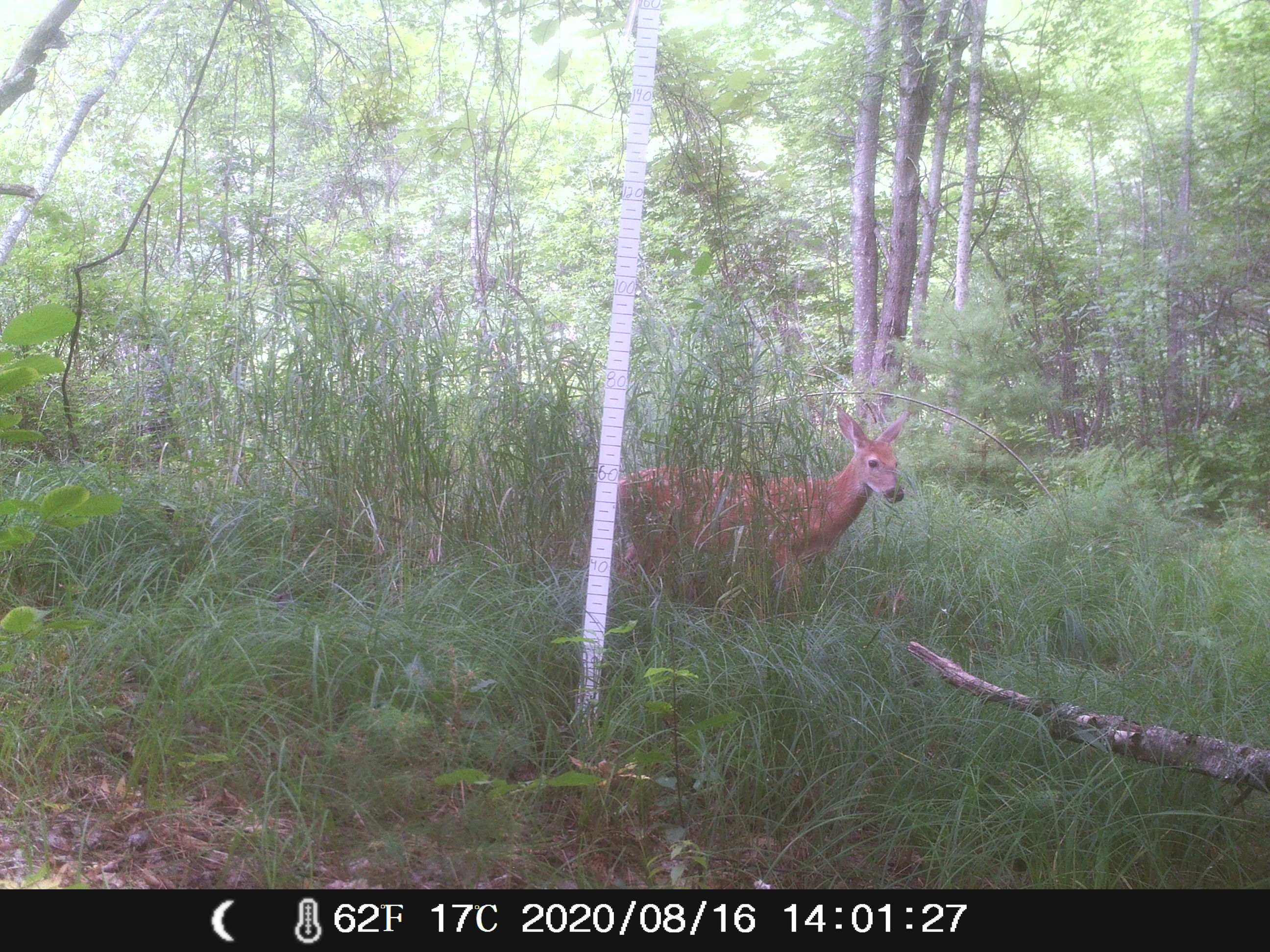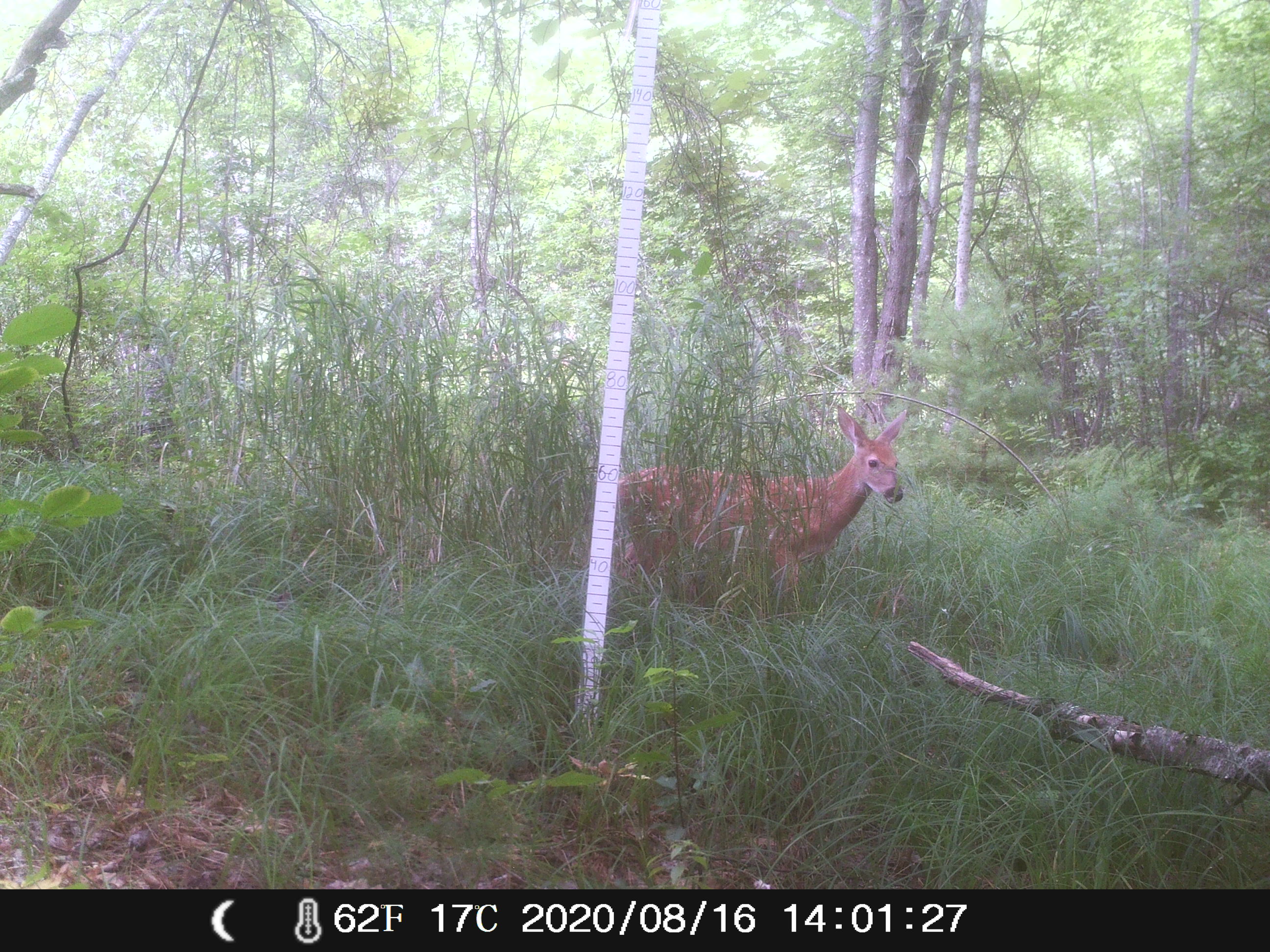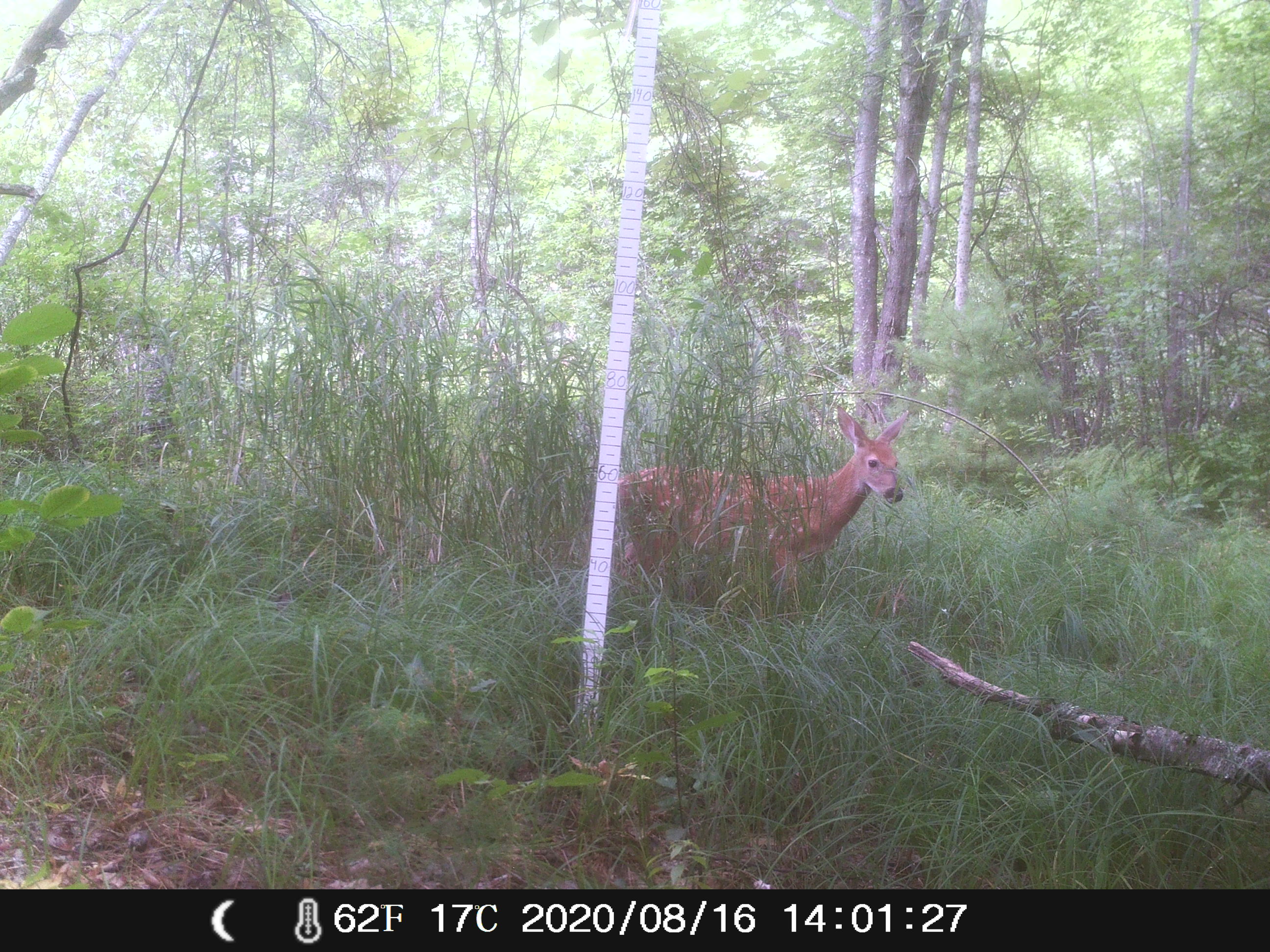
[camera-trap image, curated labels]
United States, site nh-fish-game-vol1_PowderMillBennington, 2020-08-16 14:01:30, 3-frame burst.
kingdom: Animalia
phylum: Chordata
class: Mammalia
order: Artiodactyla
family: Cervidae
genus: Odocoileus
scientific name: Odocoileus virginianus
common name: white-tailed deer